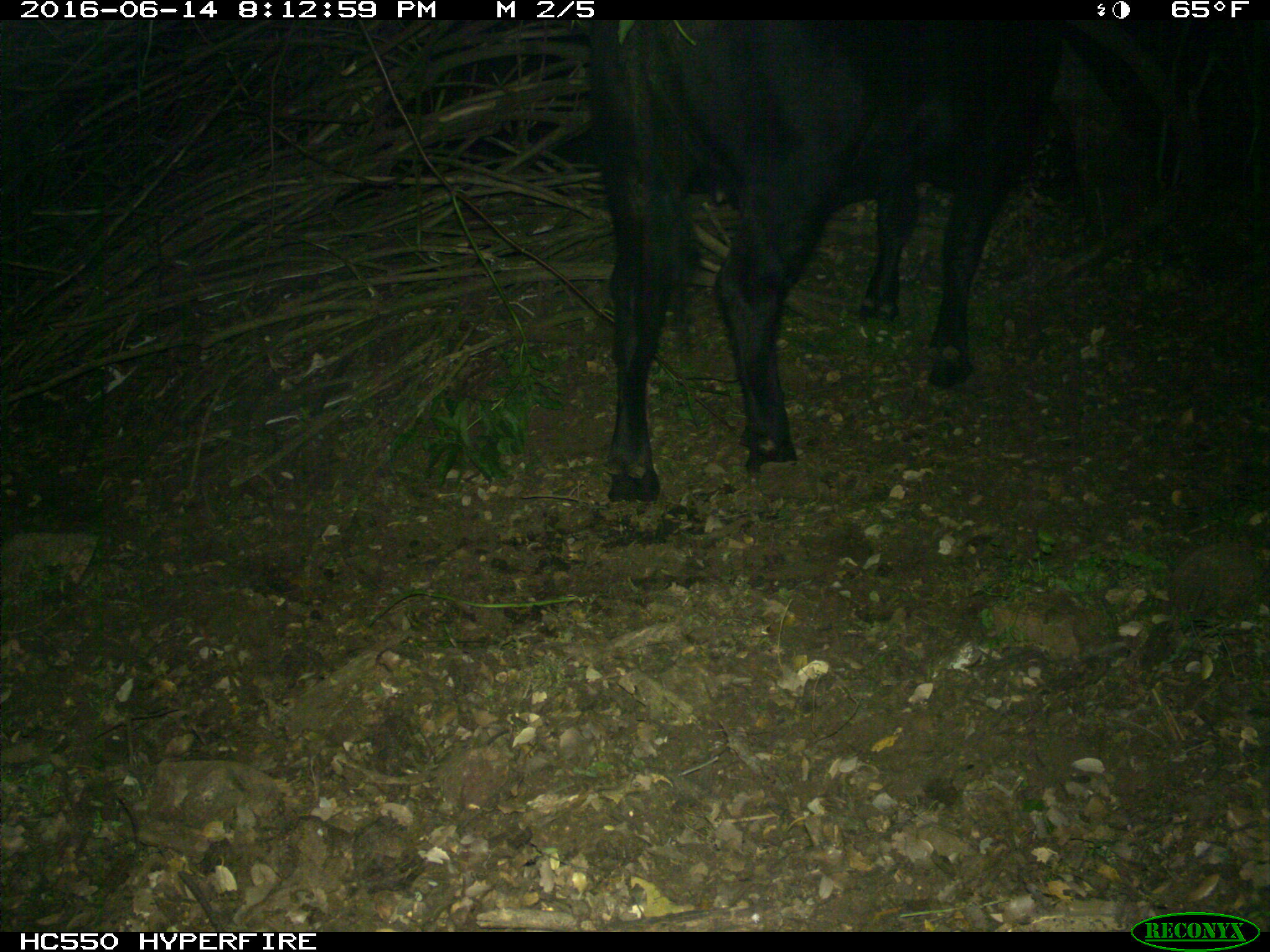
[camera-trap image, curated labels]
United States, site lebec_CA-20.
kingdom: Animalia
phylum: Chordata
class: Mammalia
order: Artiodactyla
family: Bovidae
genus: Bos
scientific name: Bos taurus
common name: domestic cow